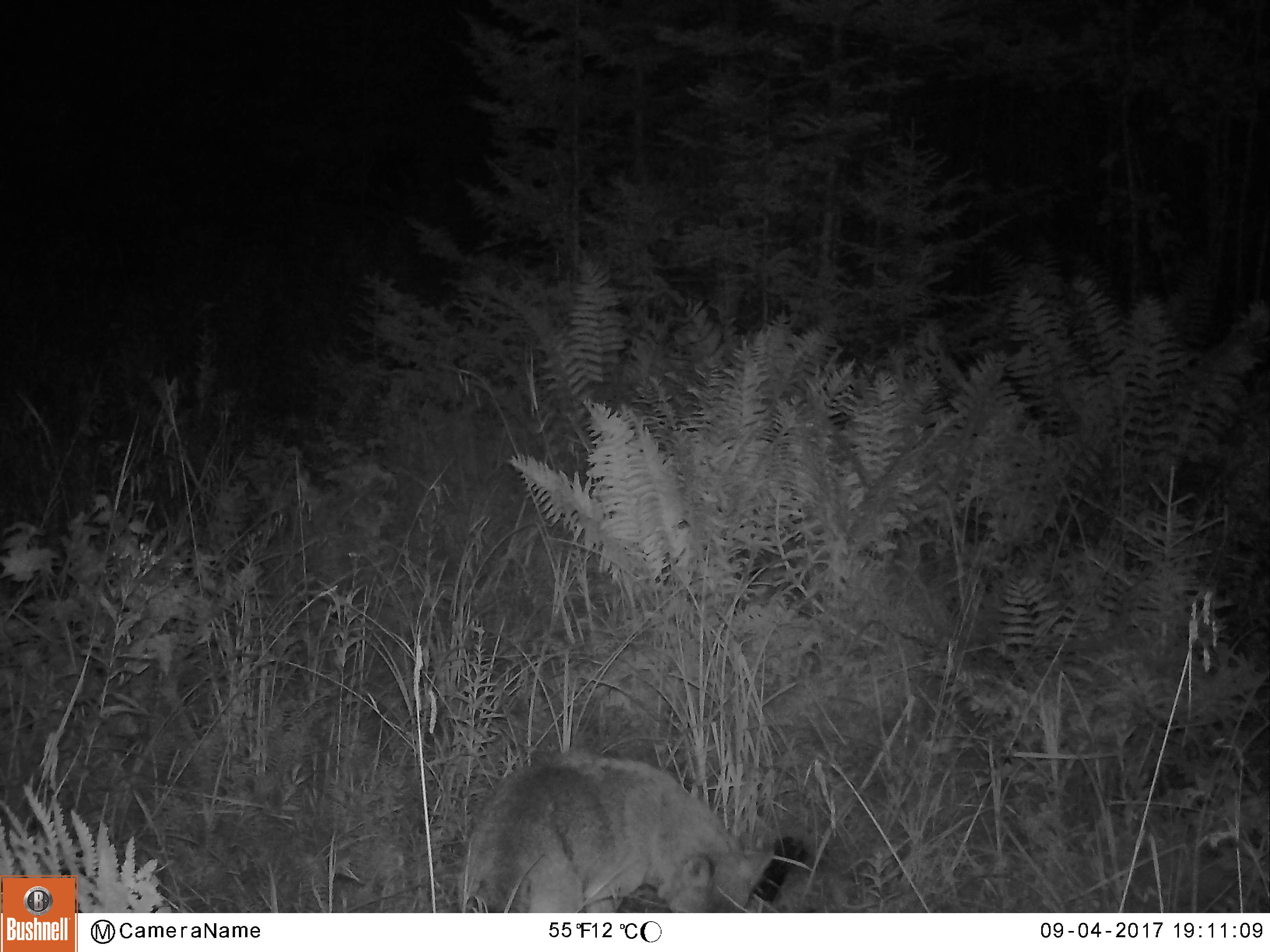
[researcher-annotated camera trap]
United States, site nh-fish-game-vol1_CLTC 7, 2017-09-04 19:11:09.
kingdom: Animalia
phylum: Chordata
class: Mammalia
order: Carnivora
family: Canidae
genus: Canis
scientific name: Canis latrans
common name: coyote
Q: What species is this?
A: Coyote (Canis latrans).